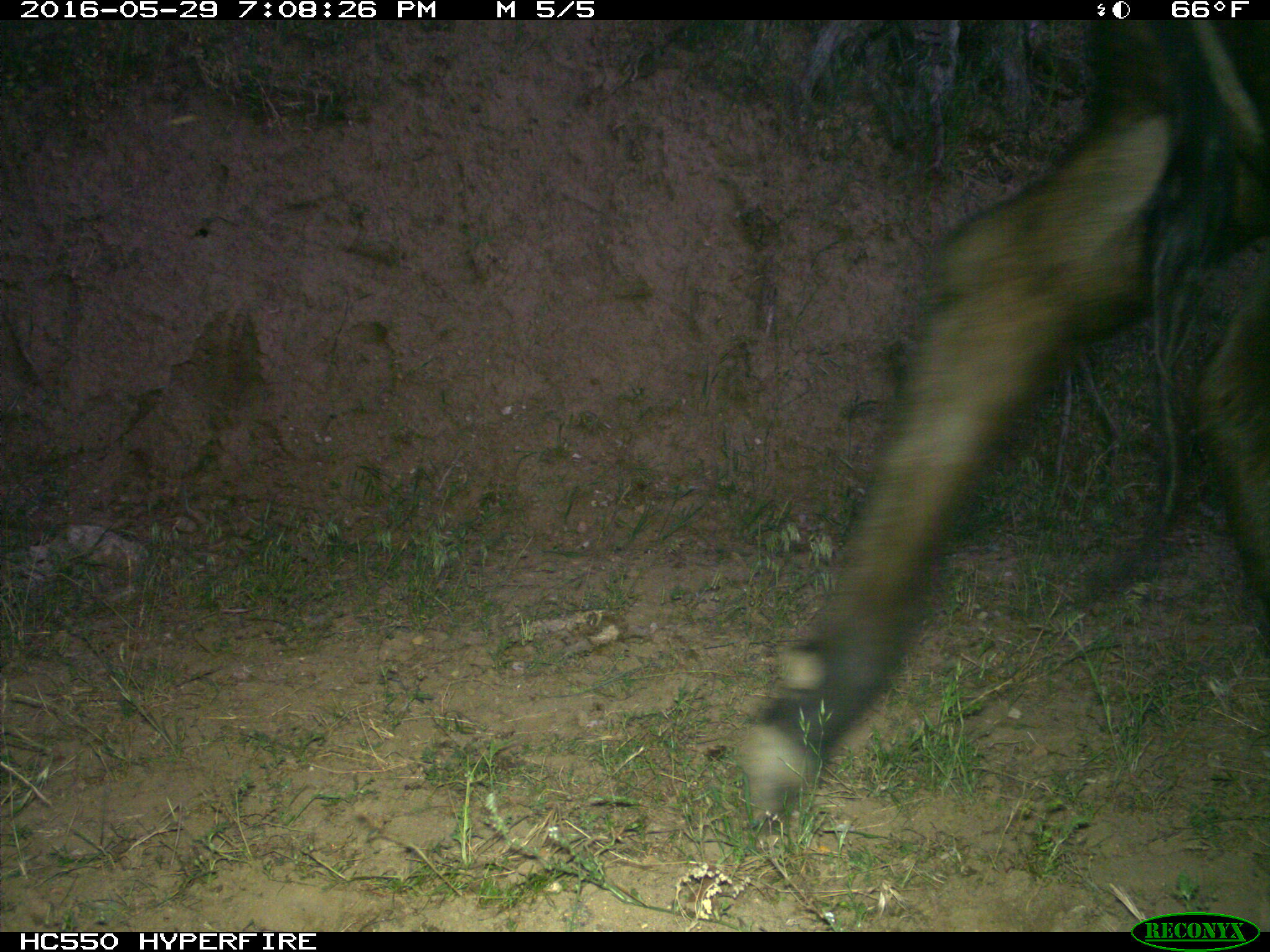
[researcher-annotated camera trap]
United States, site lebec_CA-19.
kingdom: Animalia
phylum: Chordata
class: Mammalia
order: Artiodactyla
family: Bovidae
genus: Bos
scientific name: Bos taurus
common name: domestic cow